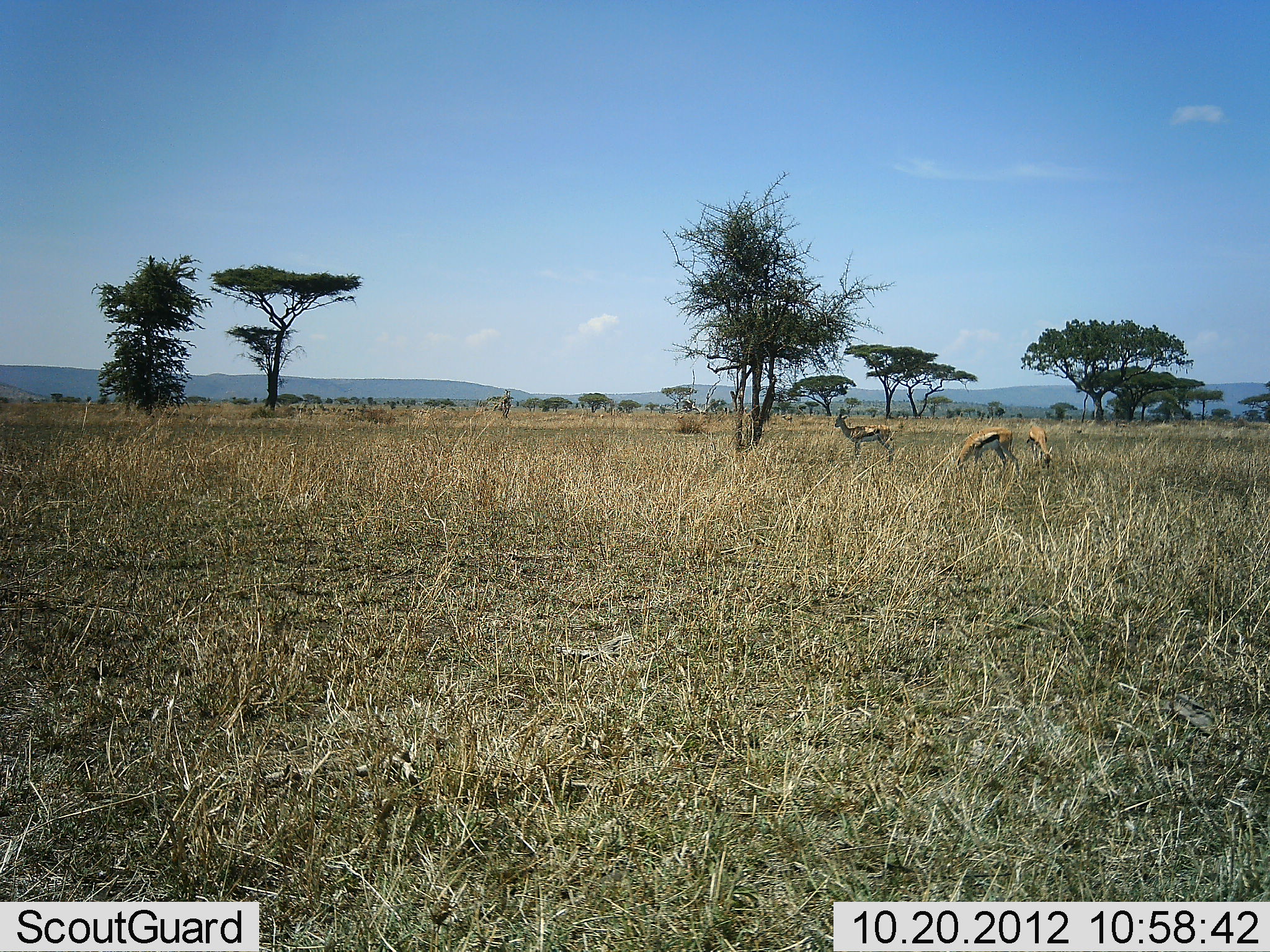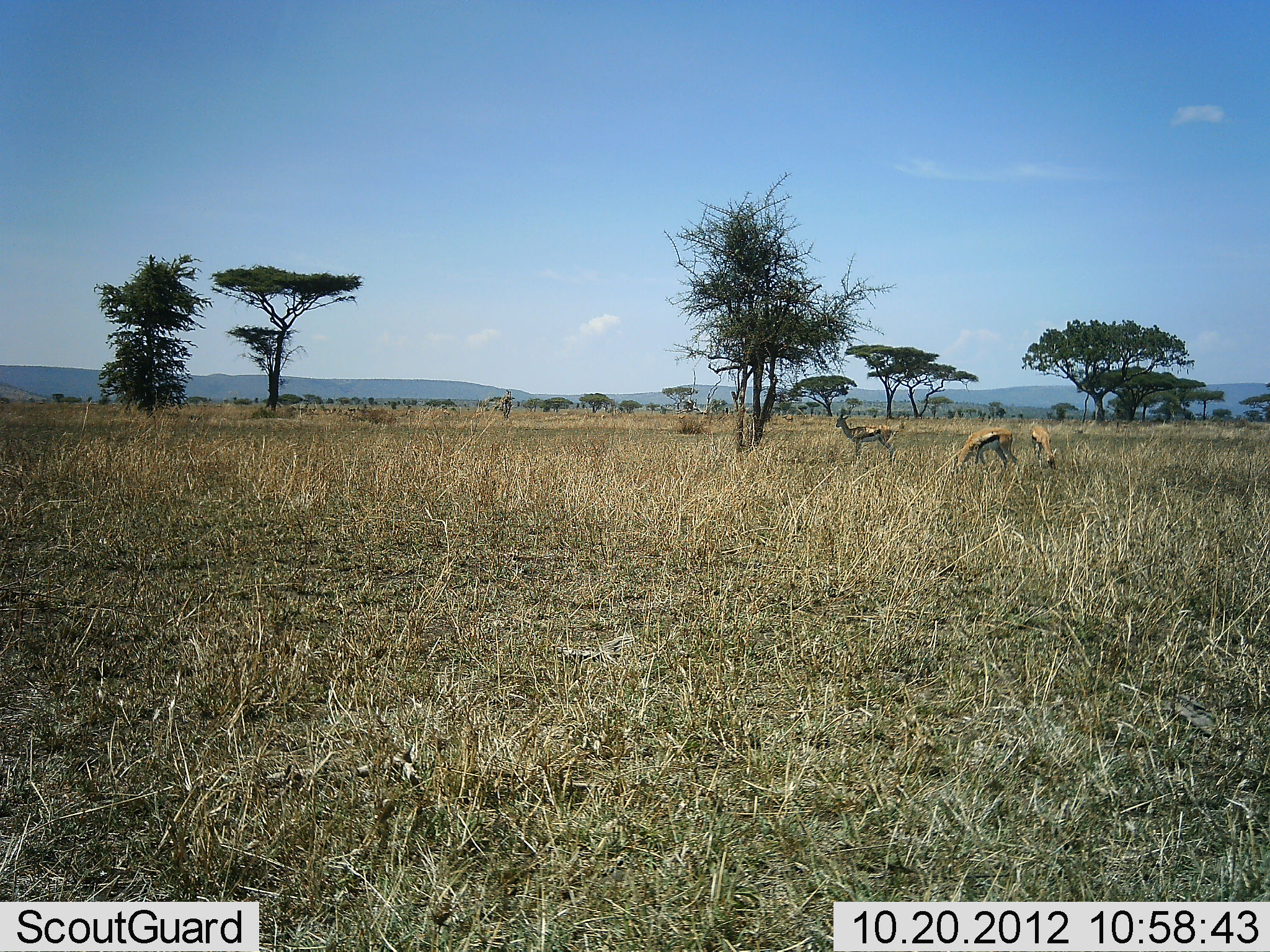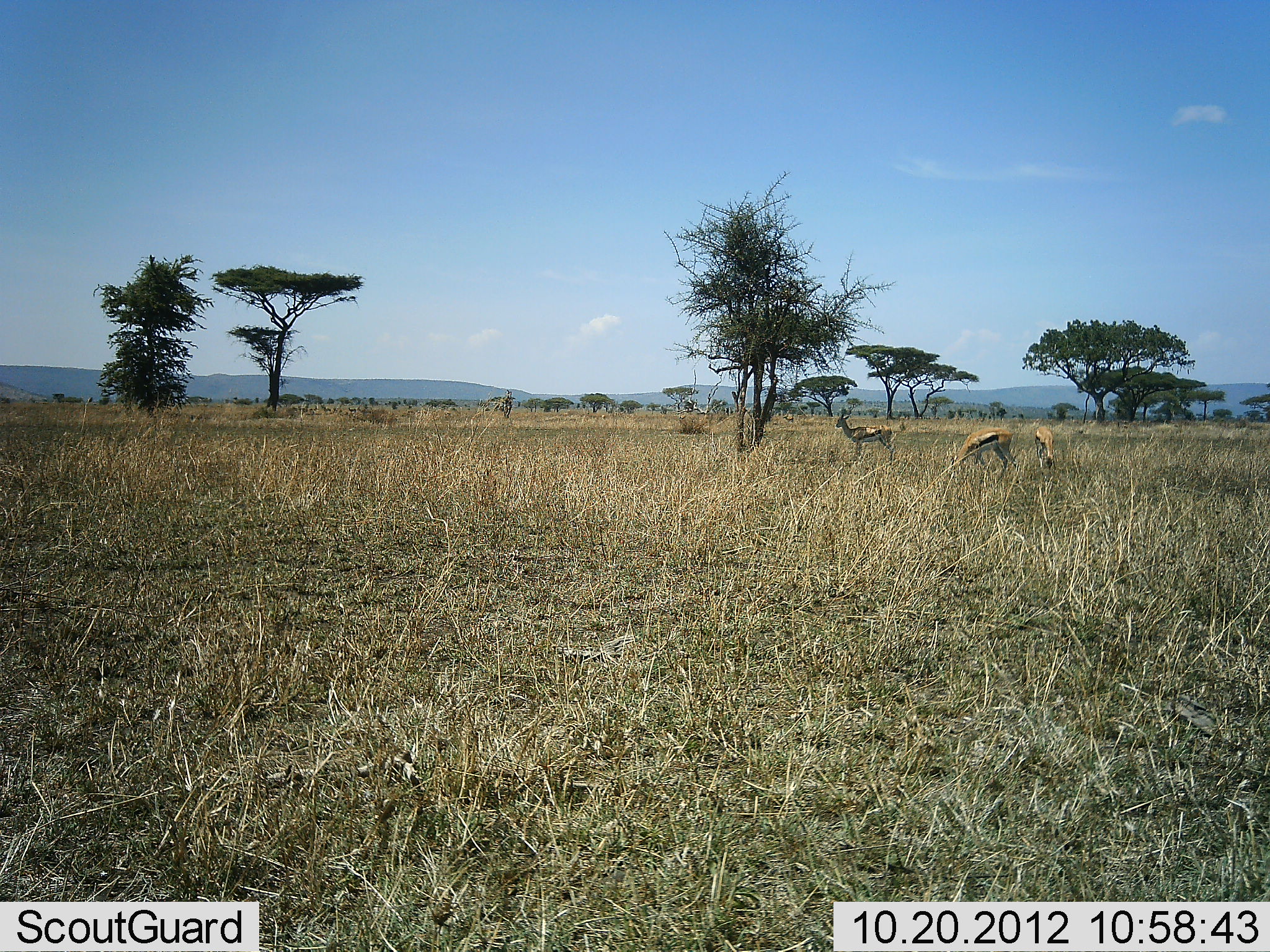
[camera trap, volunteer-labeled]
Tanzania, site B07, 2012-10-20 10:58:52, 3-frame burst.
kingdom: Animalia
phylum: Chordata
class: Mammalia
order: Artiodactyla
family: Bovidae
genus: Eudorcas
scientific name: Eudorcas thomsonii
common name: thomson's gazelle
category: gazellethomsons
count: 3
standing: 70%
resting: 0%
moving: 0%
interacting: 0%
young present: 0%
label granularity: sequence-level